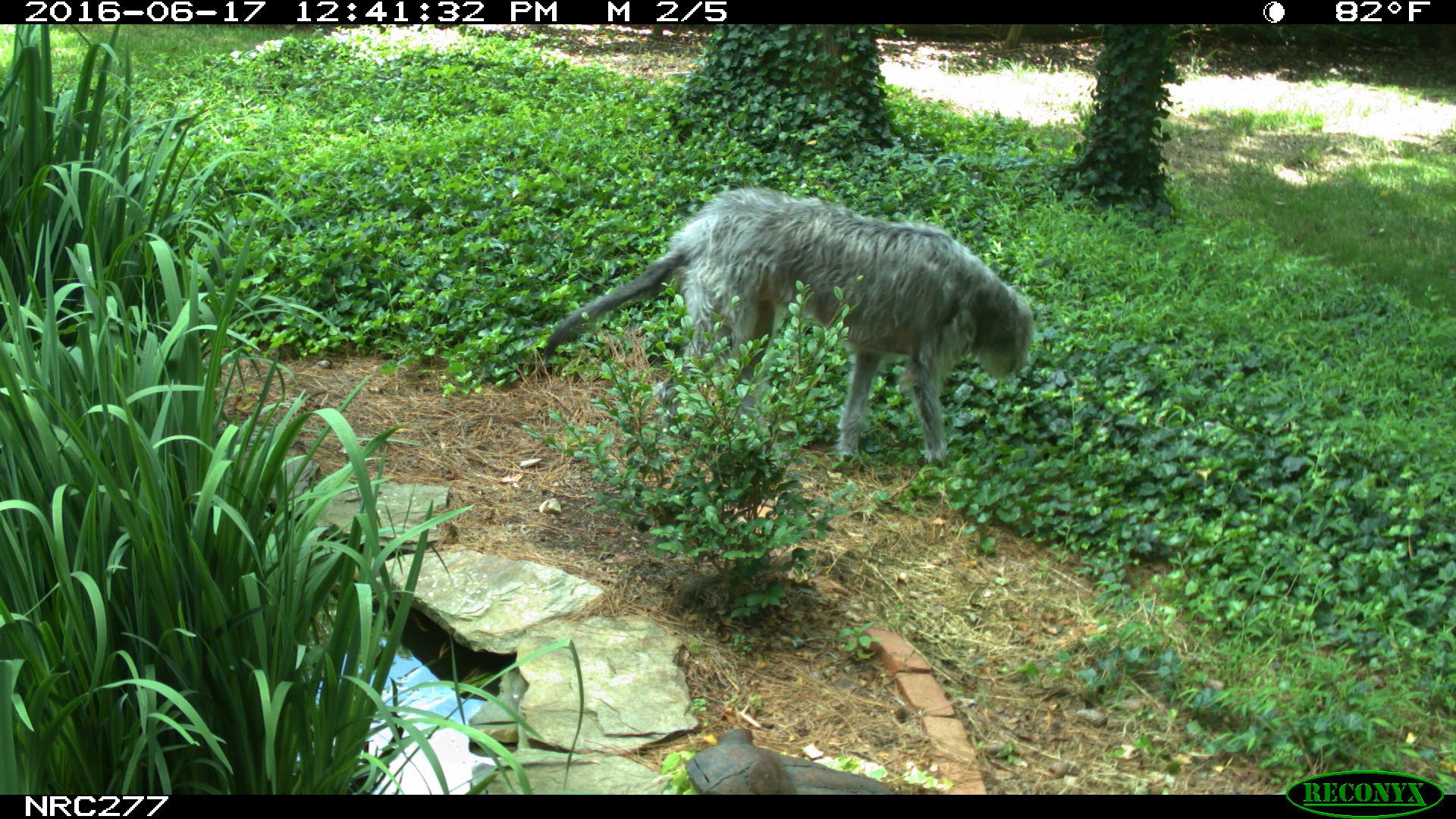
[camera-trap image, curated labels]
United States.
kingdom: Animalia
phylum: Chordata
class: Mammalia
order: Carnivora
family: Canidae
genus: Canis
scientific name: Canis familiaris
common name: domestic dog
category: Dog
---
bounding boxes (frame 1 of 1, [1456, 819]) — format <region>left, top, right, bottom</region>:
Dog: <region>531, 184, 1045, 468</region>